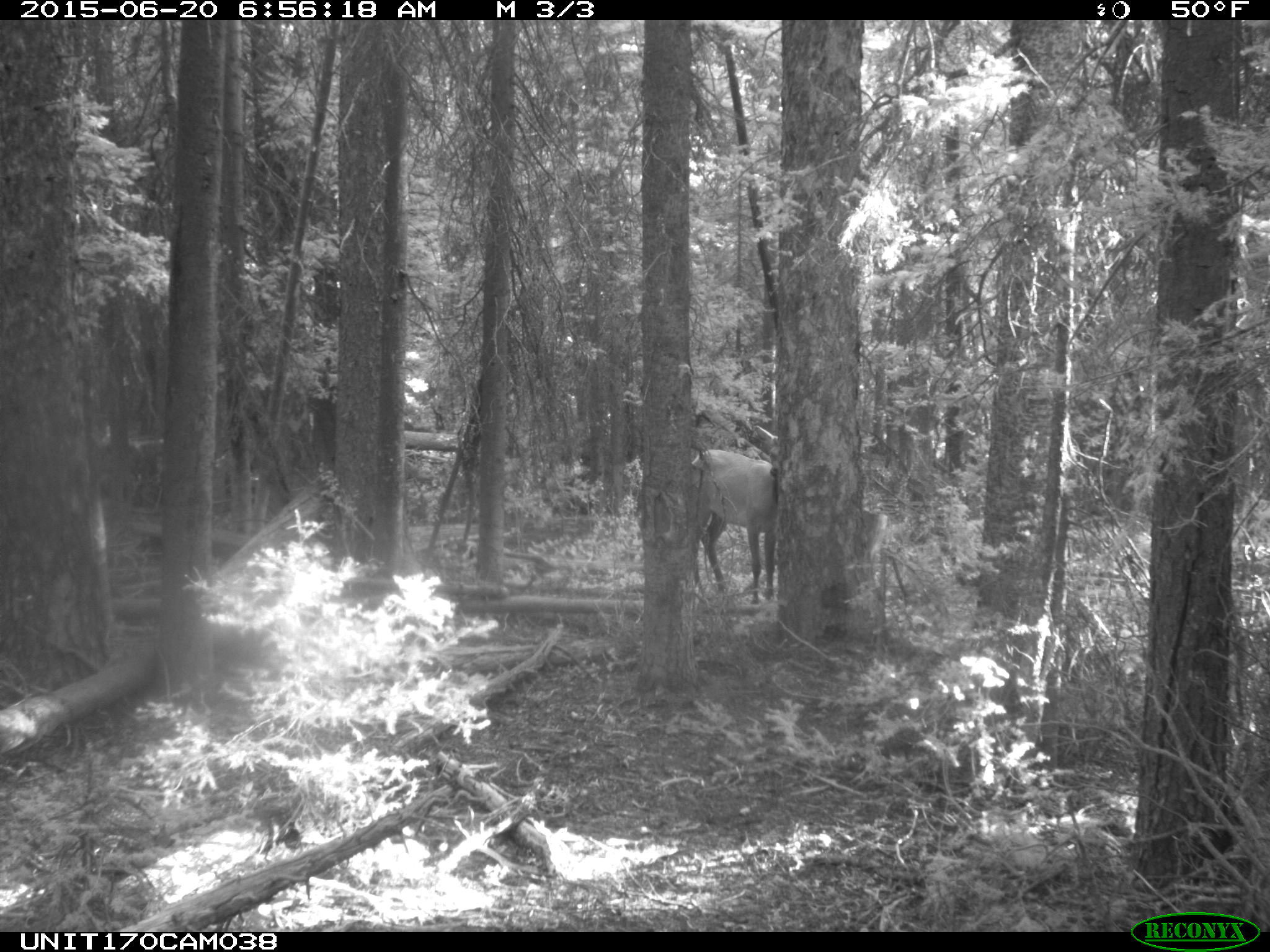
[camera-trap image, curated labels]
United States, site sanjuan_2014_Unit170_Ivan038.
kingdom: Animalia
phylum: Chordata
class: Mammalia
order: Artiodactyla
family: Cervidae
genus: Cervus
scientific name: Cervus elaphus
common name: red deer